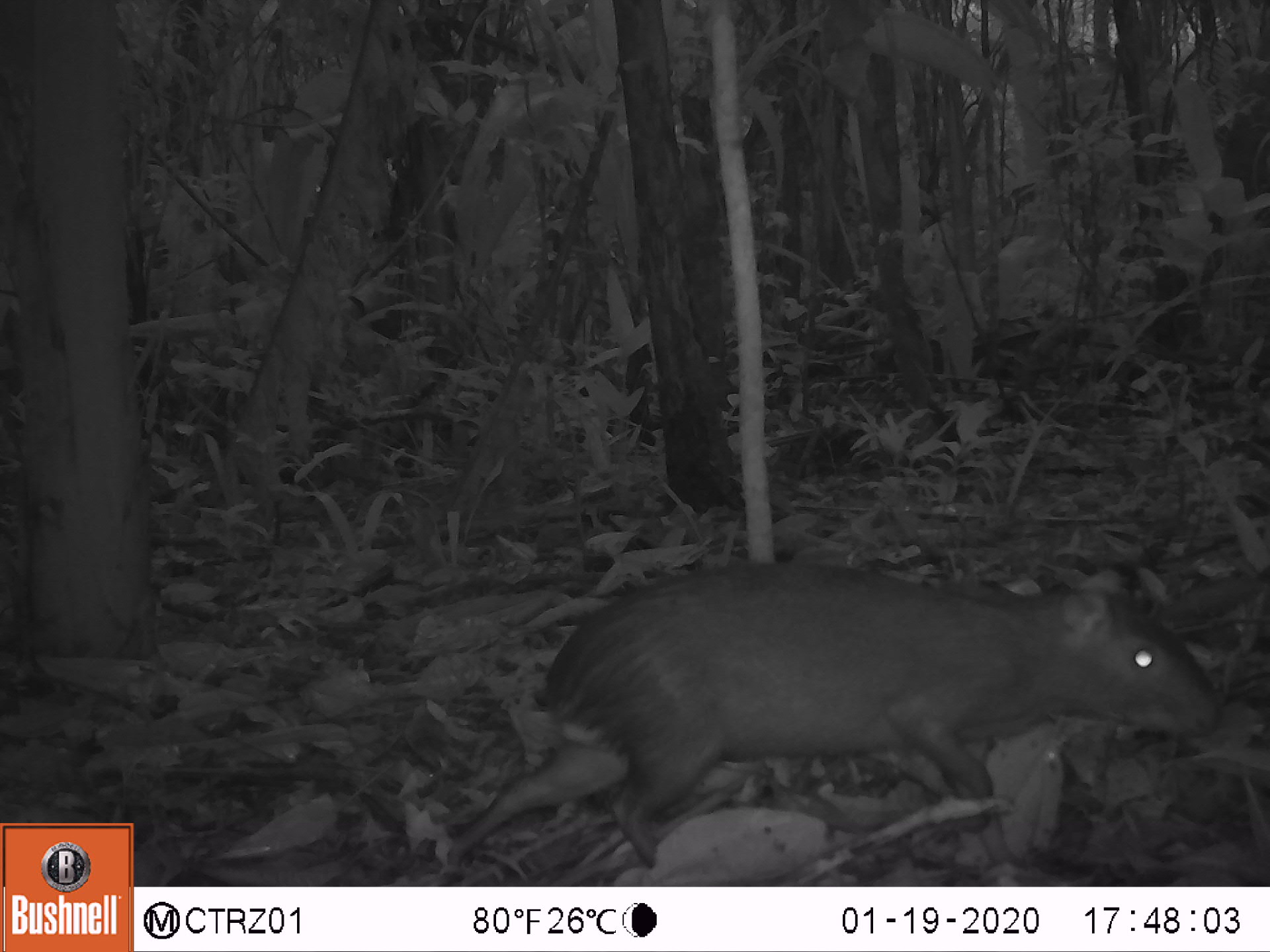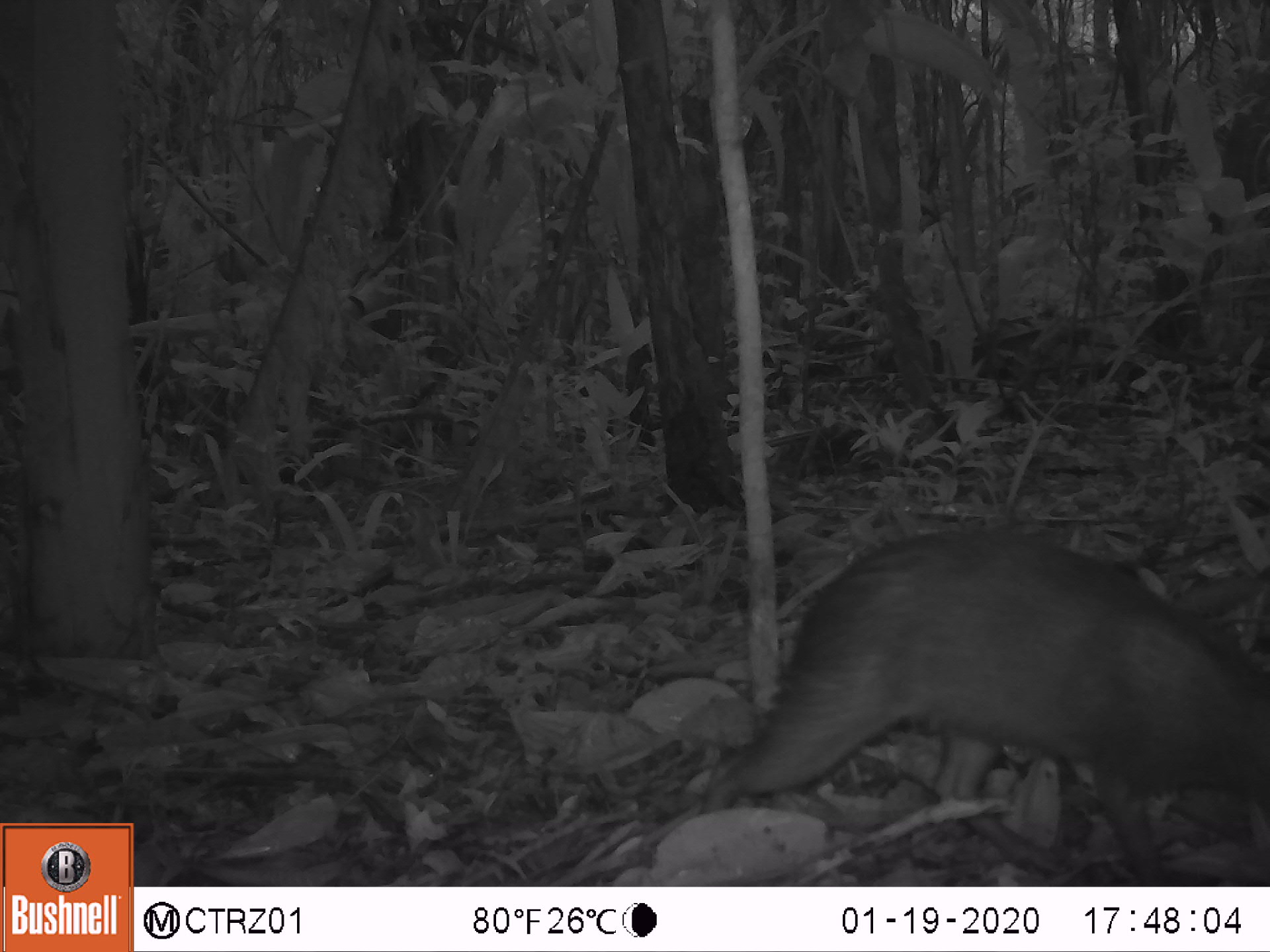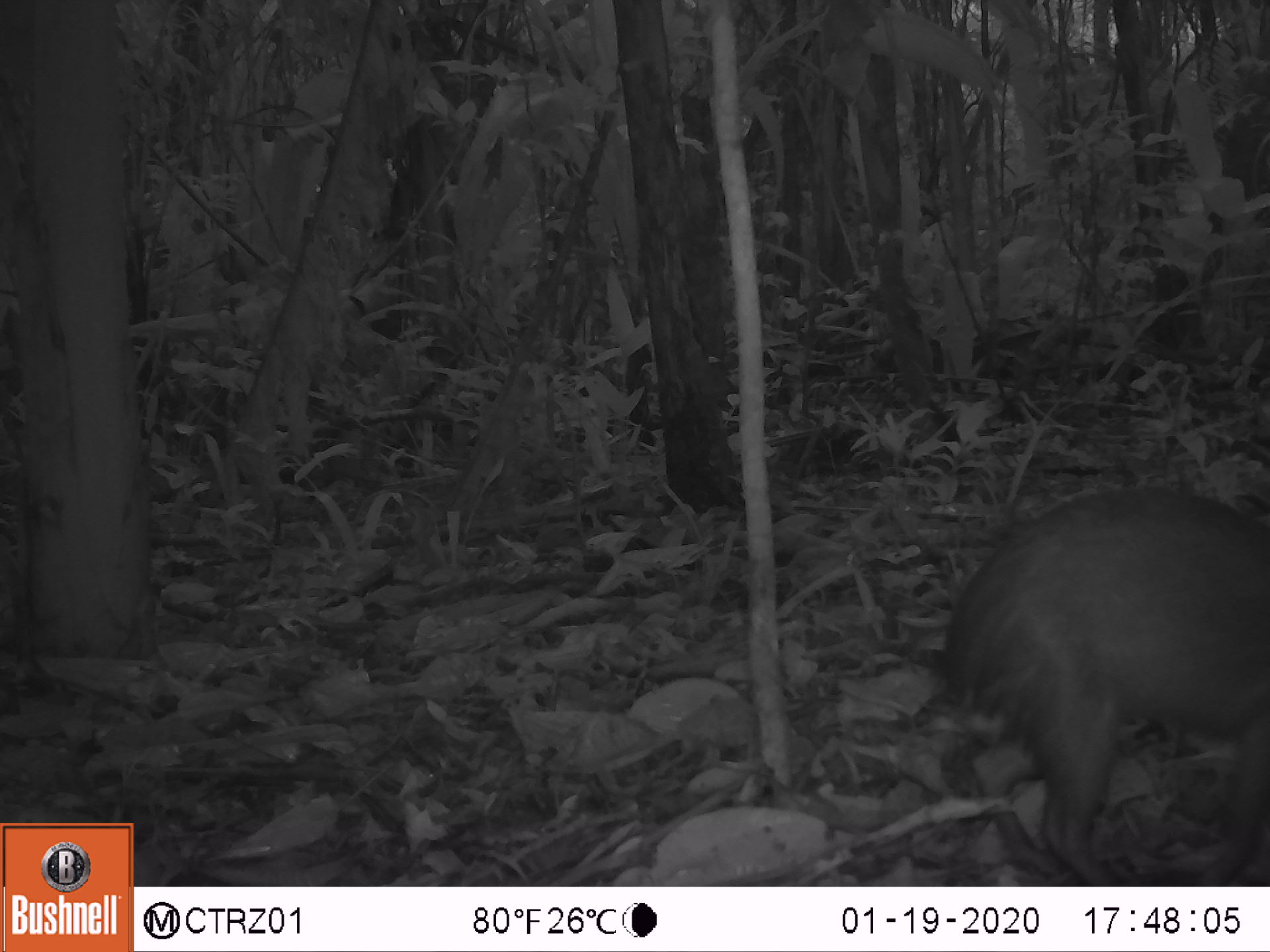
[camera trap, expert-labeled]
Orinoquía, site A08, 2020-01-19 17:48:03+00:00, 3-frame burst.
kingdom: Animalia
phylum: Chordata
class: Mammalia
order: Rodentia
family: Dasyproctidae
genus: Dasyprocta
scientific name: Dasyprocta fuliginosa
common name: black agouti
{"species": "black agouti (Dasyprocta fuliginosa)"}